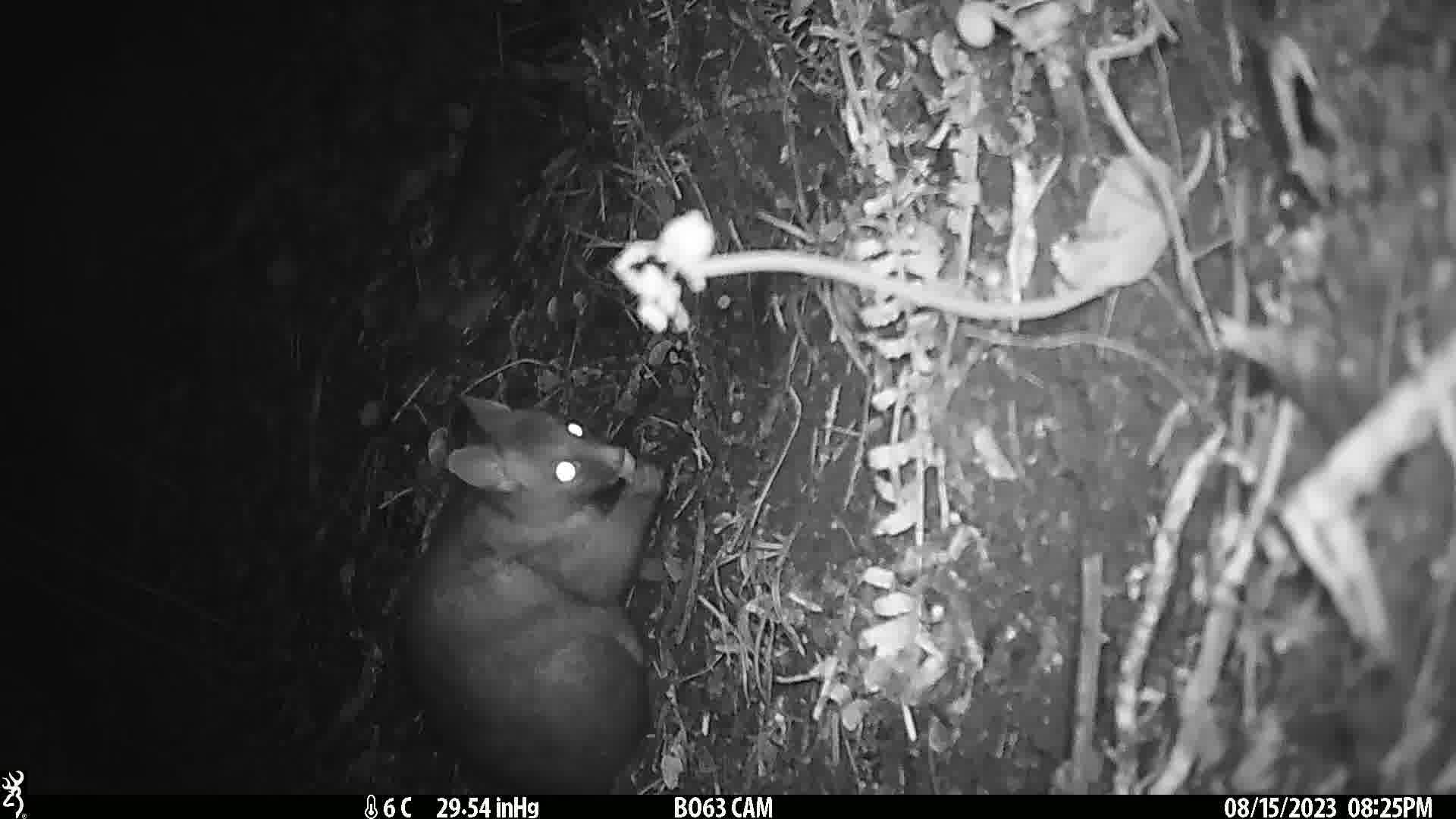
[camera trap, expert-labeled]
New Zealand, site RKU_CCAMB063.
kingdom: Animalia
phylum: Chordata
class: Mammalia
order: Diprotodontia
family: Phalangeridae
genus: Trichosurus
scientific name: Trichosurus vulpecula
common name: common brushtail possum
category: possum